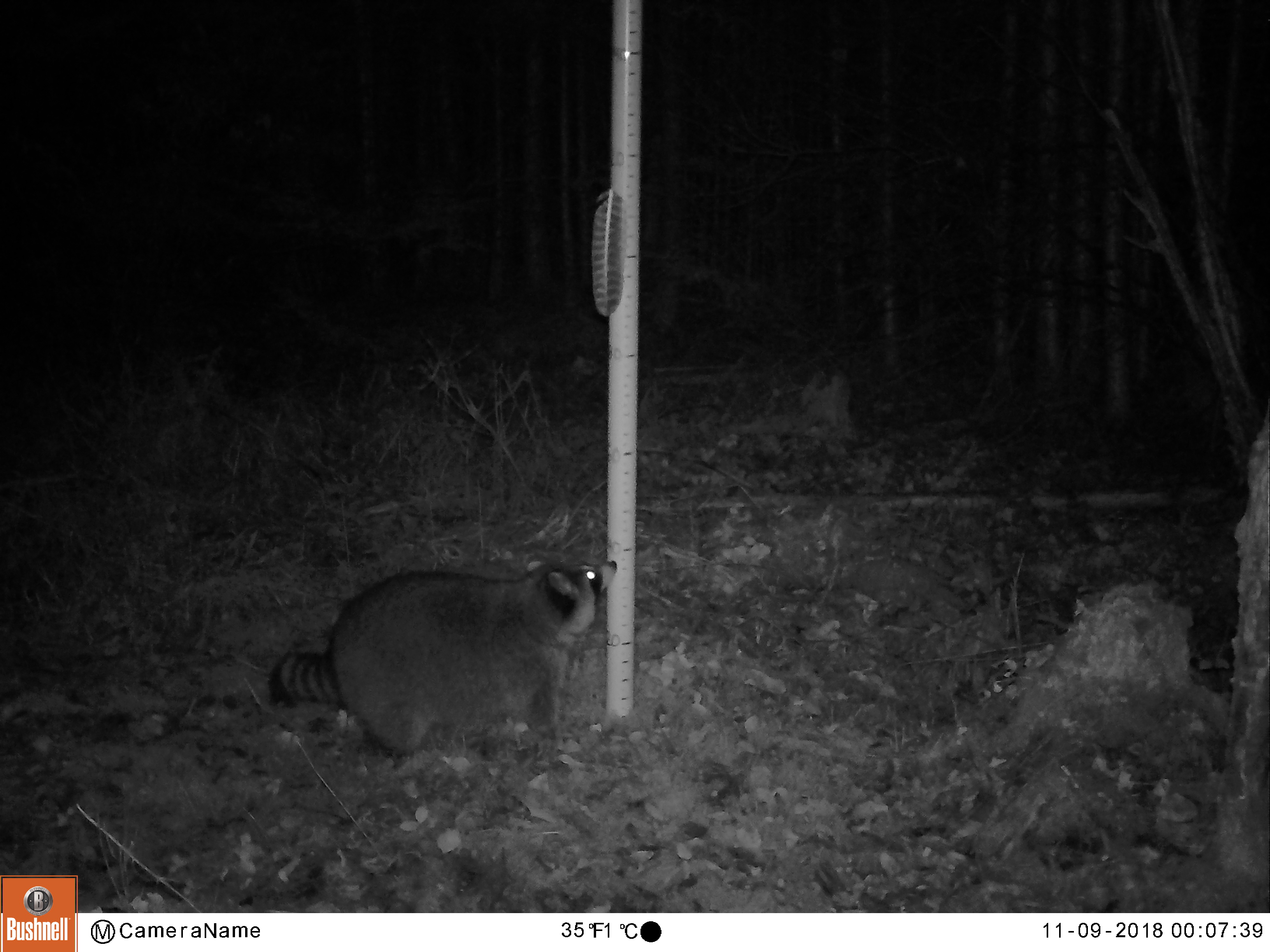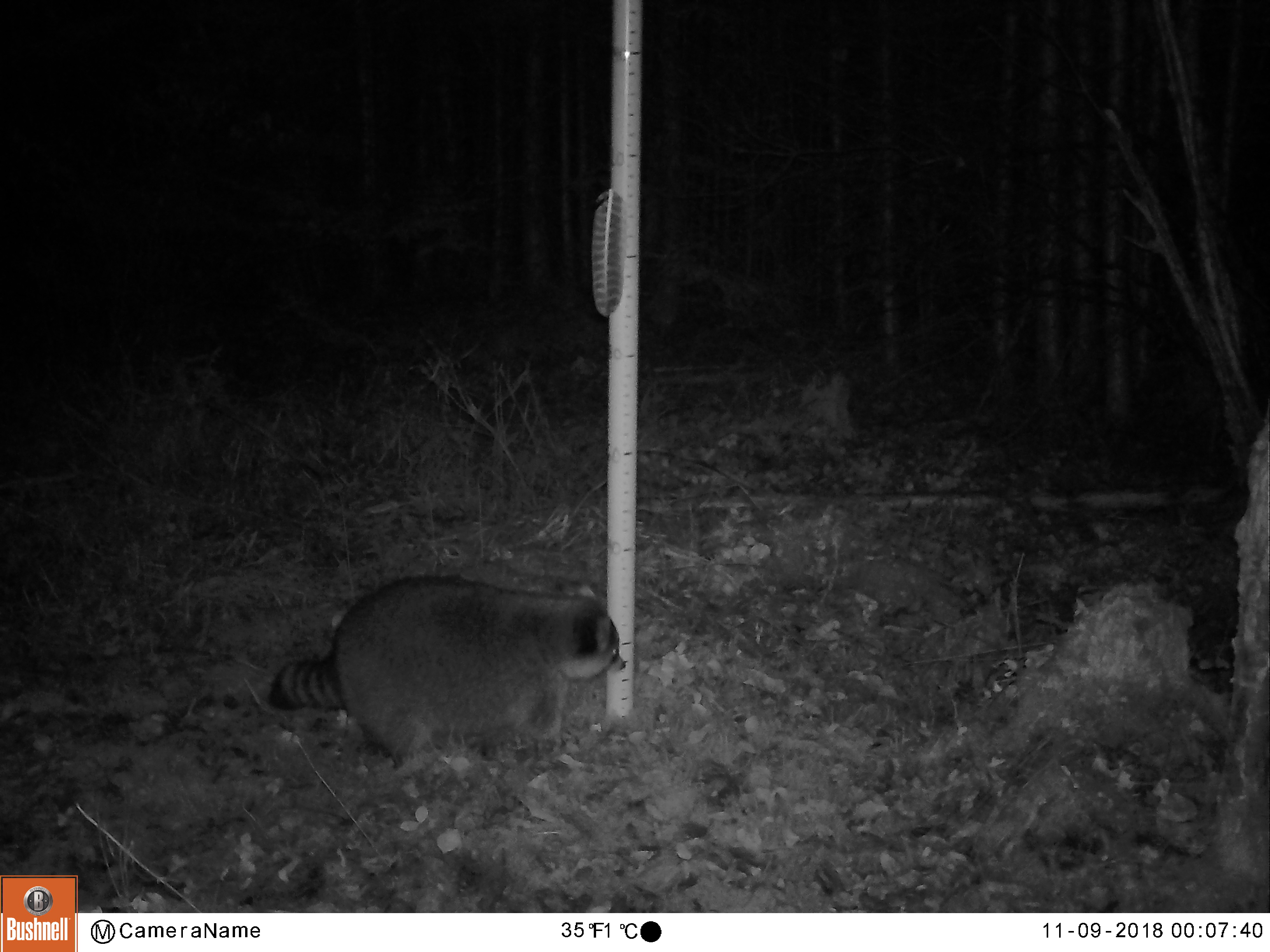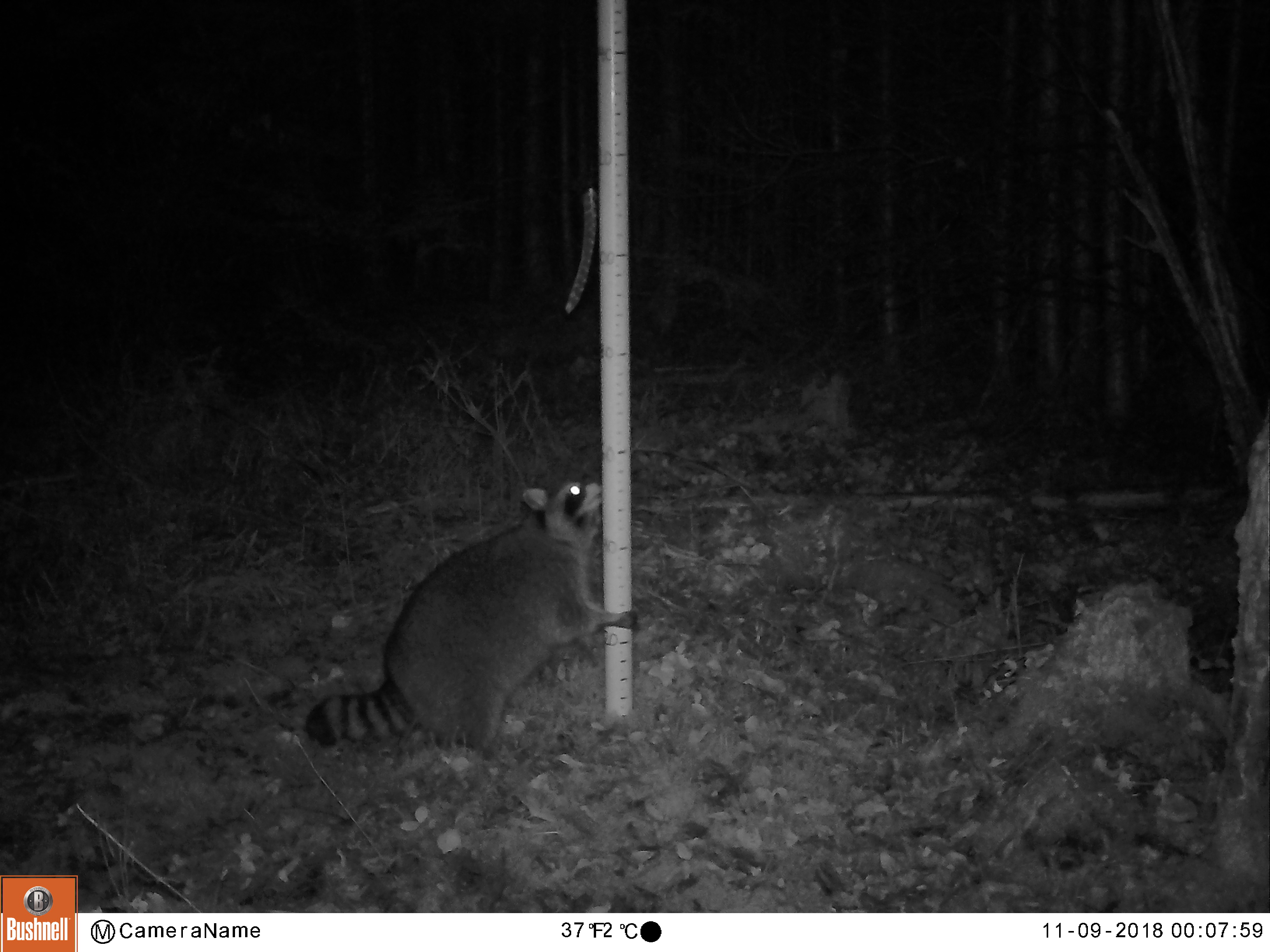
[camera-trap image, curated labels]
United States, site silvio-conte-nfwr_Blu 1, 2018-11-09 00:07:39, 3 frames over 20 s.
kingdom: Animalia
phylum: Chordata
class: Mammalia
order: Carnivora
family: Procyonidae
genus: Procyon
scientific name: Procyon lotor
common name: raccoon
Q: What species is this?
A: Raccoon (Procyon lotor).